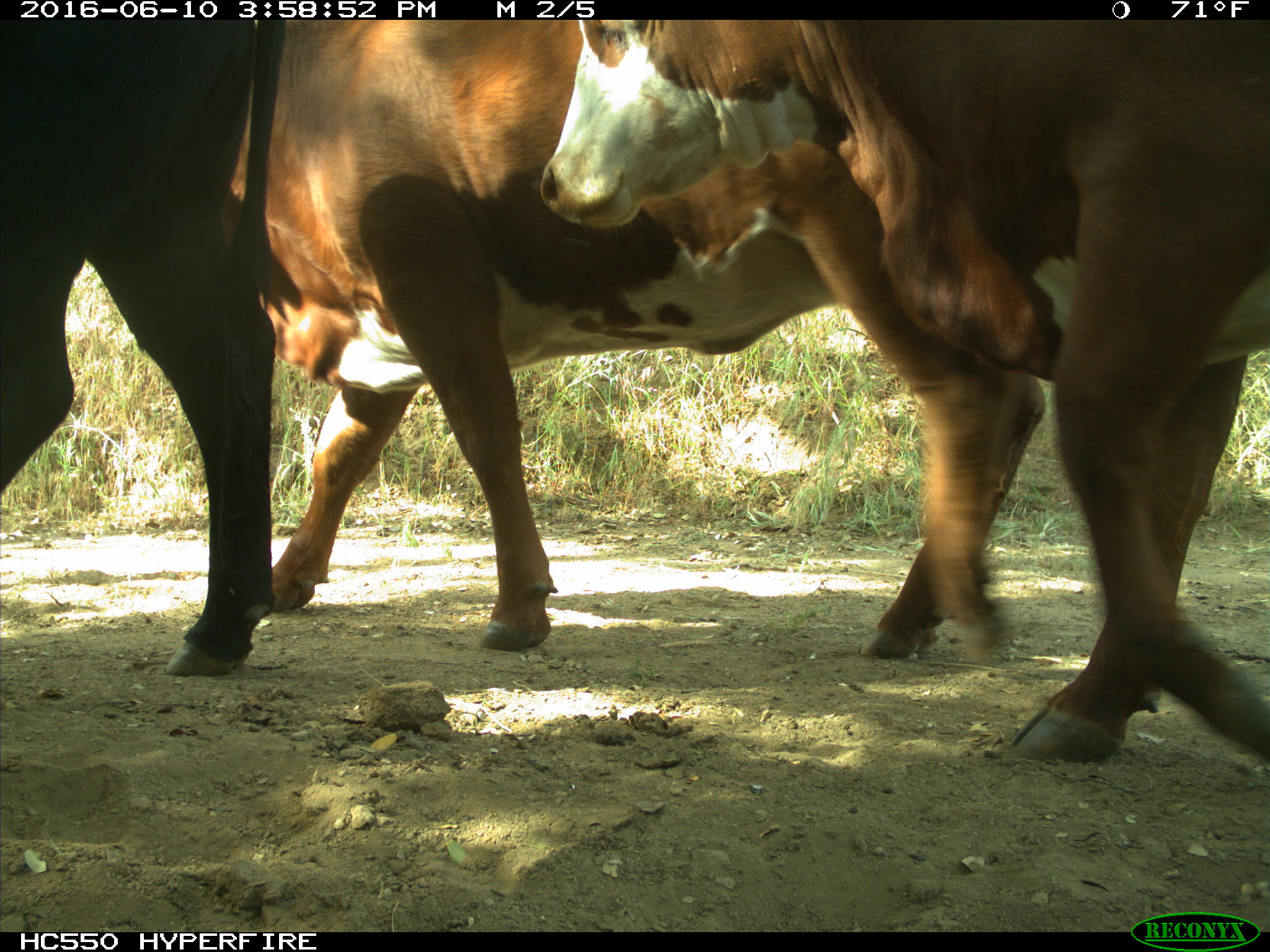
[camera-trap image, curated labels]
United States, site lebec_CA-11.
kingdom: Animalia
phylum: Chordata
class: Mammalia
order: Artiodactyla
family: Bovidae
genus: Bos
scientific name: Bos taurus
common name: domestic cow